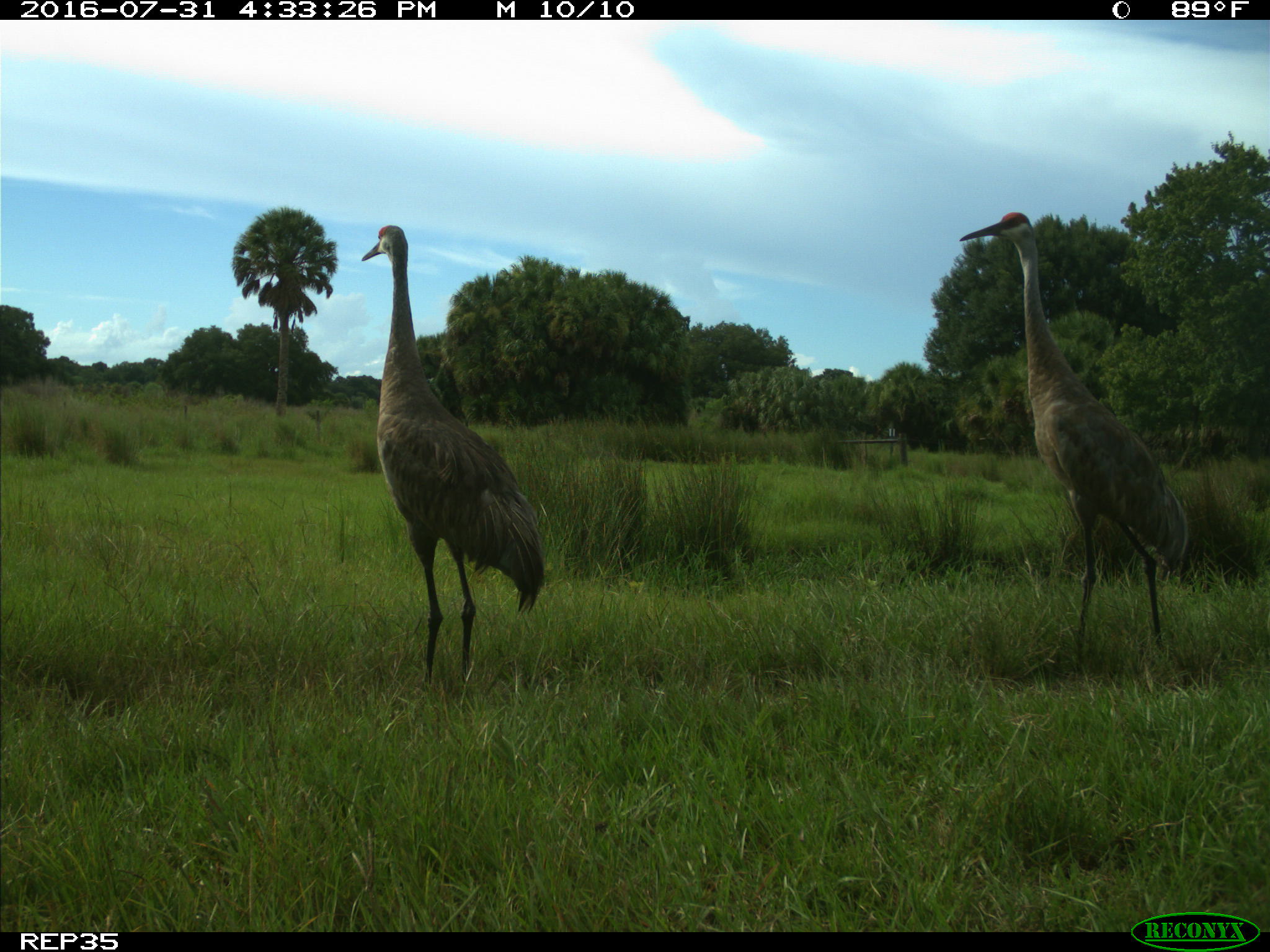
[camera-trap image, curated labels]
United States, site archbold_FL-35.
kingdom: Animalia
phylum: Chordata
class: Aves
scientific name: Aves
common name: birds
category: unidentified bird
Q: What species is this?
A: Unidentified bird (birds) (Aves).